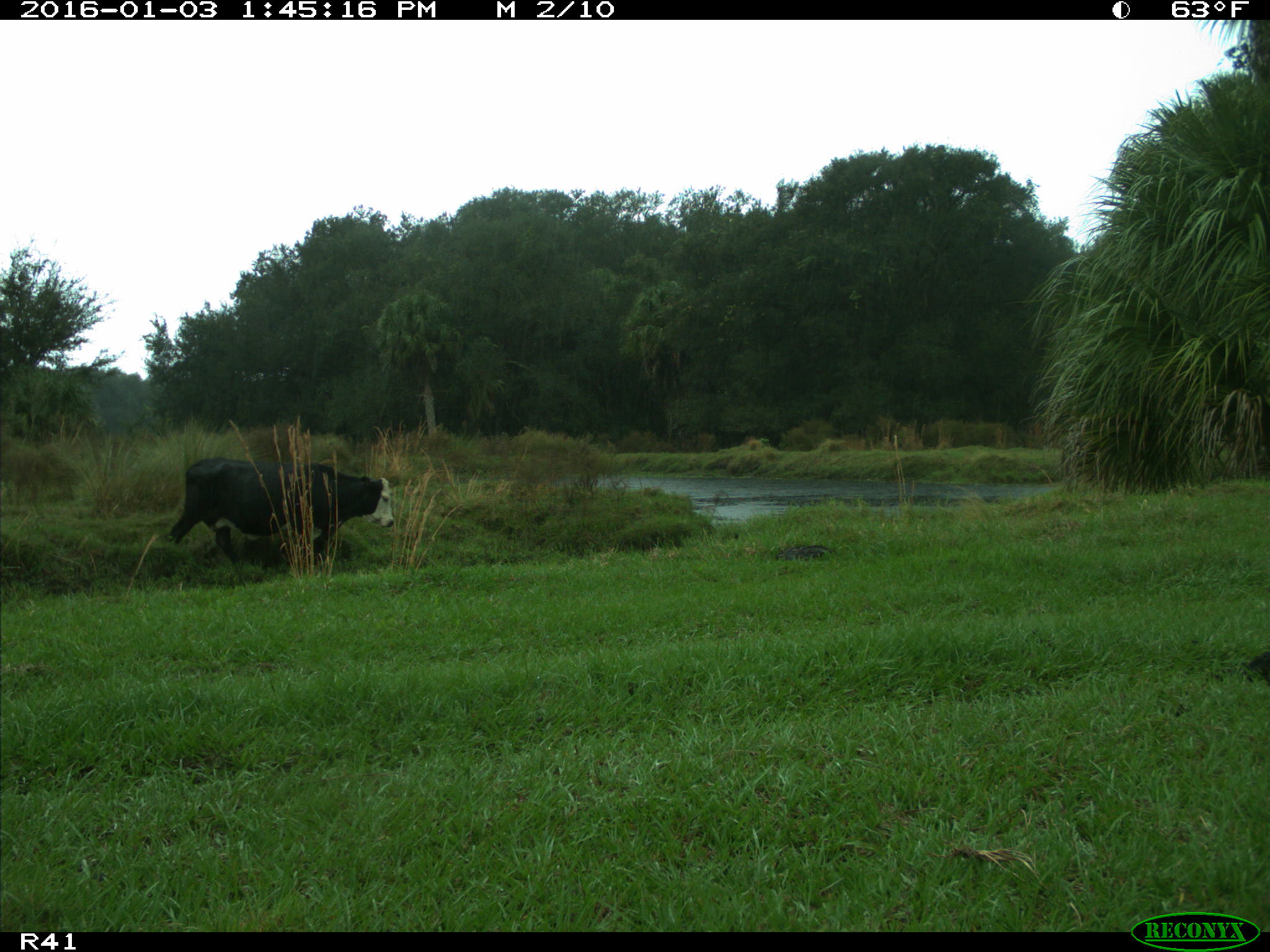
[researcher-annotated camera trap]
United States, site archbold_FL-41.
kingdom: Animalia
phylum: Chordata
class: Mammalia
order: Artiodactyla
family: Bovidae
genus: Bos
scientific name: Bos taurus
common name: domestic cow